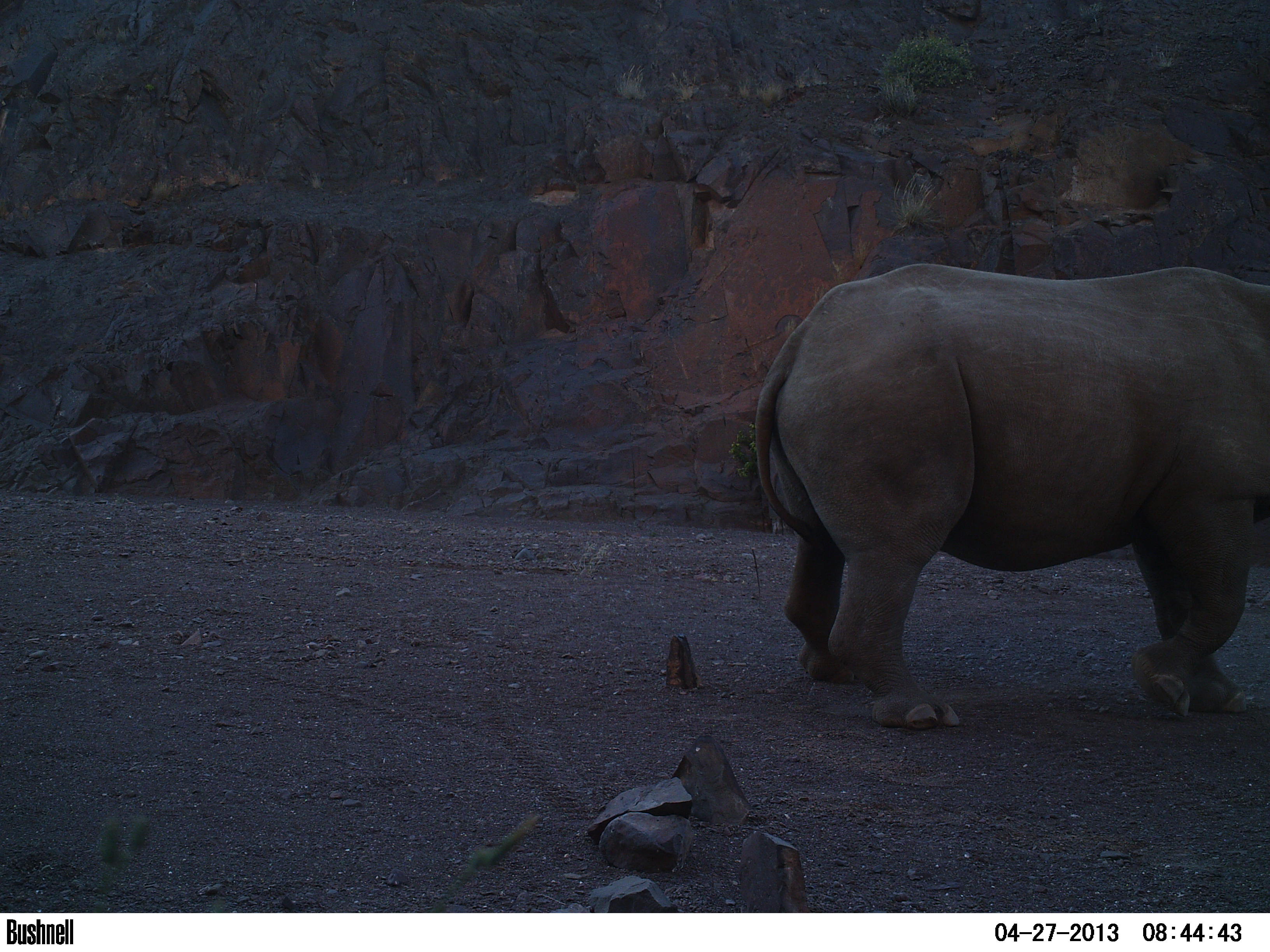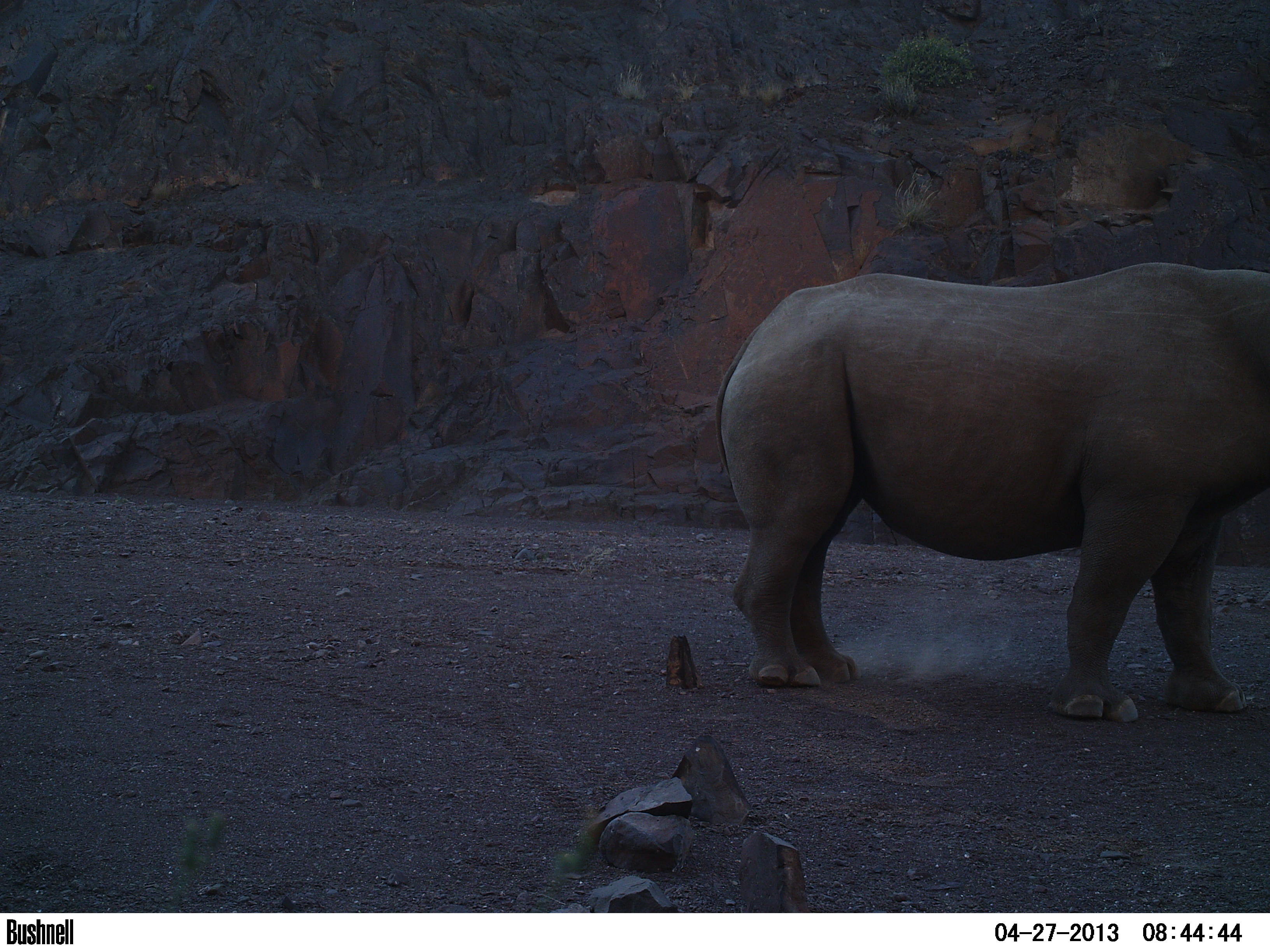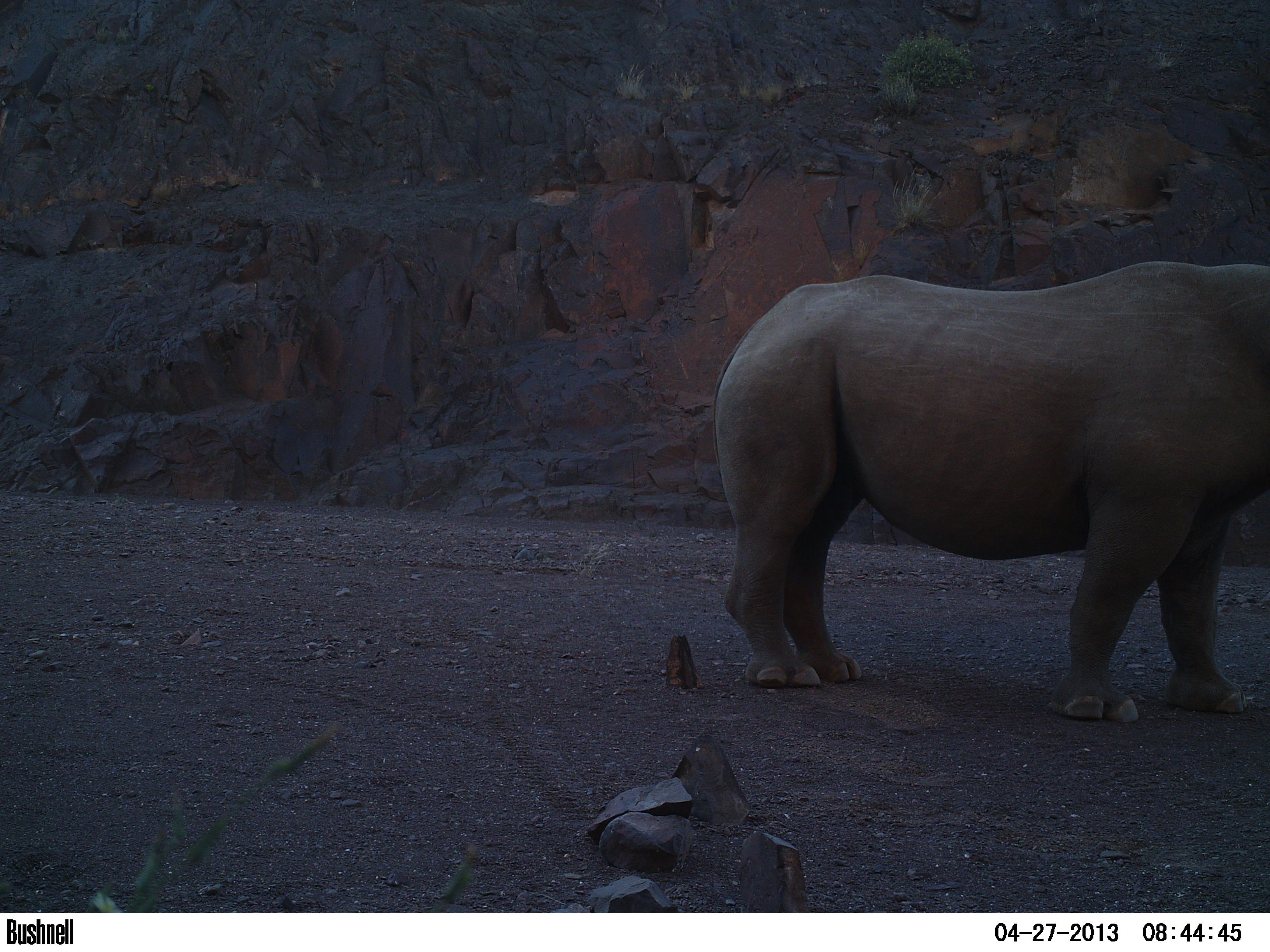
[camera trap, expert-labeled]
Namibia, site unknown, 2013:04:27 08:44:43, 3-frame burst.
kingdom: Animalia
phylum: Chordata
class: Mammalia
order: Perissodactyla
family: Rhinocerotidae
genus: Diceros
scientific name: Diceros bicornis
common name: black rhinoceros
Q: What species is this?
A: Diceros bicornis (black rhinoceros).